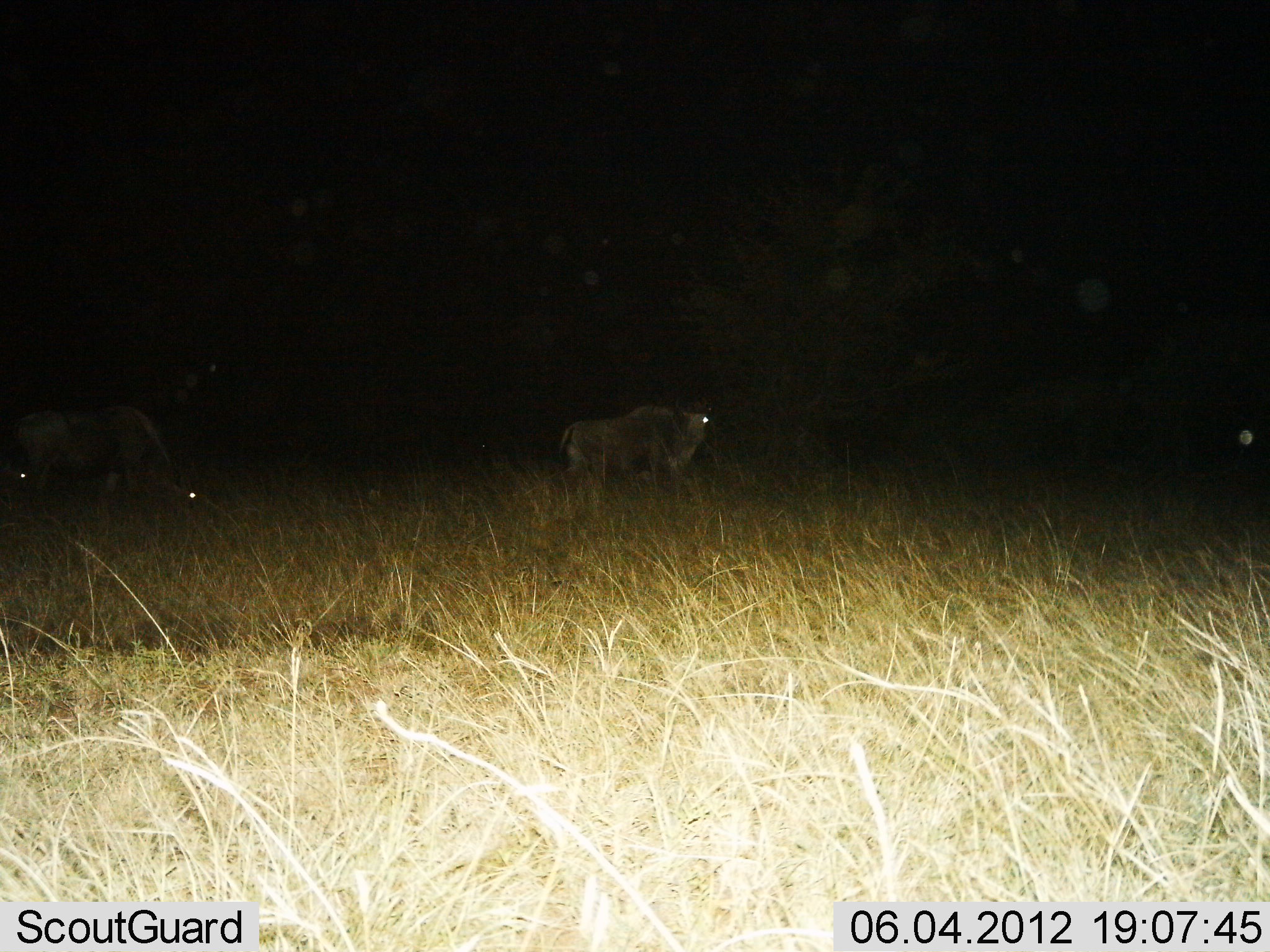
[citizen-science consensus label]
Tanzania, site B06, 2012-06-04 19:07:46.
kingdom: Animalia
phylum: Chordata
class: Mammalia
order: Artiodactyla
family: Bovidae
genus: Connochaetes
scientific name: Connochaetes taurinus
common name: blue wildebeest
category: wildebeest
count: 2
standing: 70%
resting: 0%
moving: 40%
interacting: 0%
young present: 0%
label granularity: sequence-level